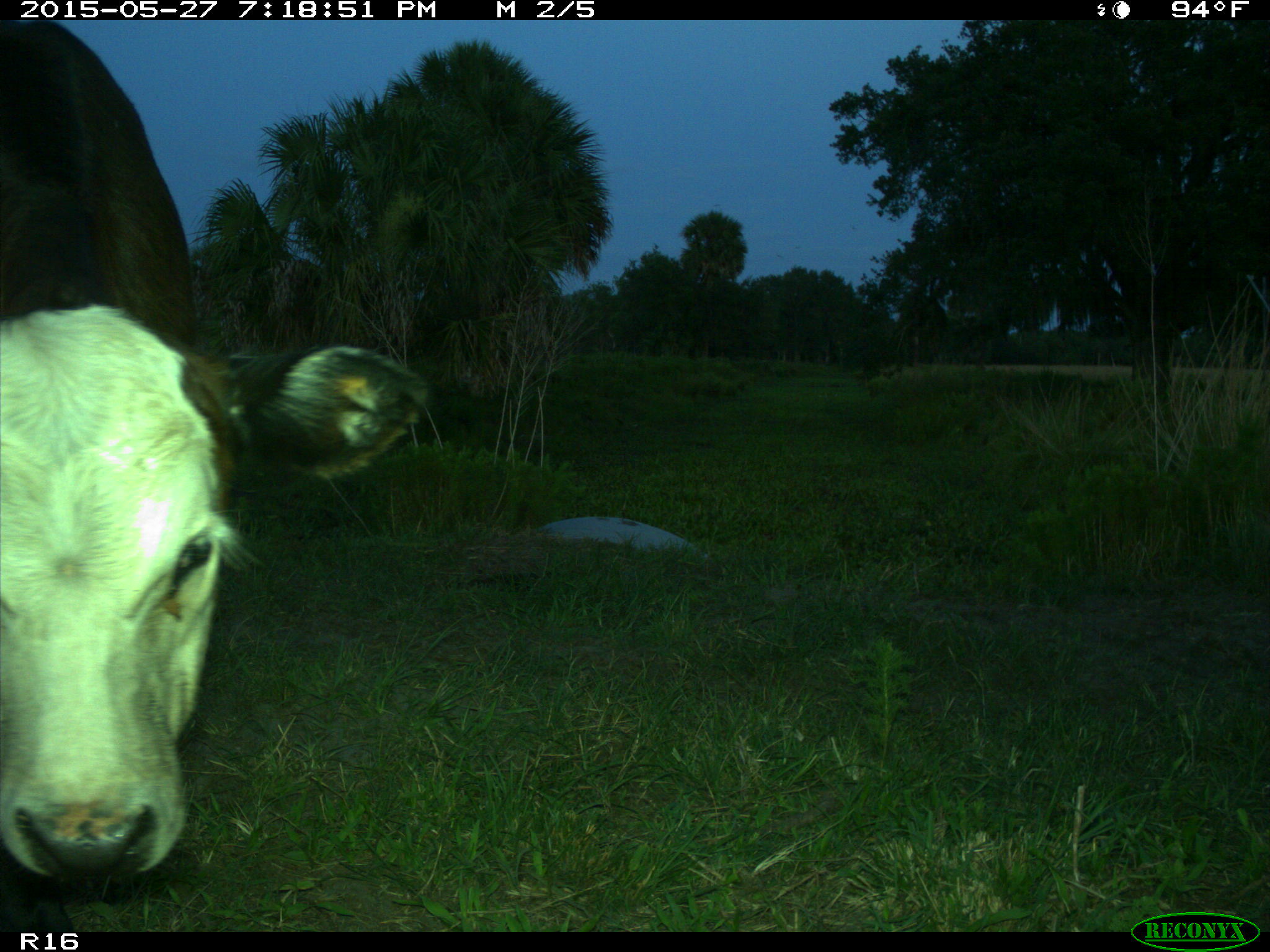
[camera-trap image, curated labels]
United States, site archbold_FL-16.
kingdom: Animalia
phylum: Chordata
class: Mammalia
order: Artiodactyla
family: Bovidae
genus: Bos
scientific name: Bos taurus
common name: domestic cow